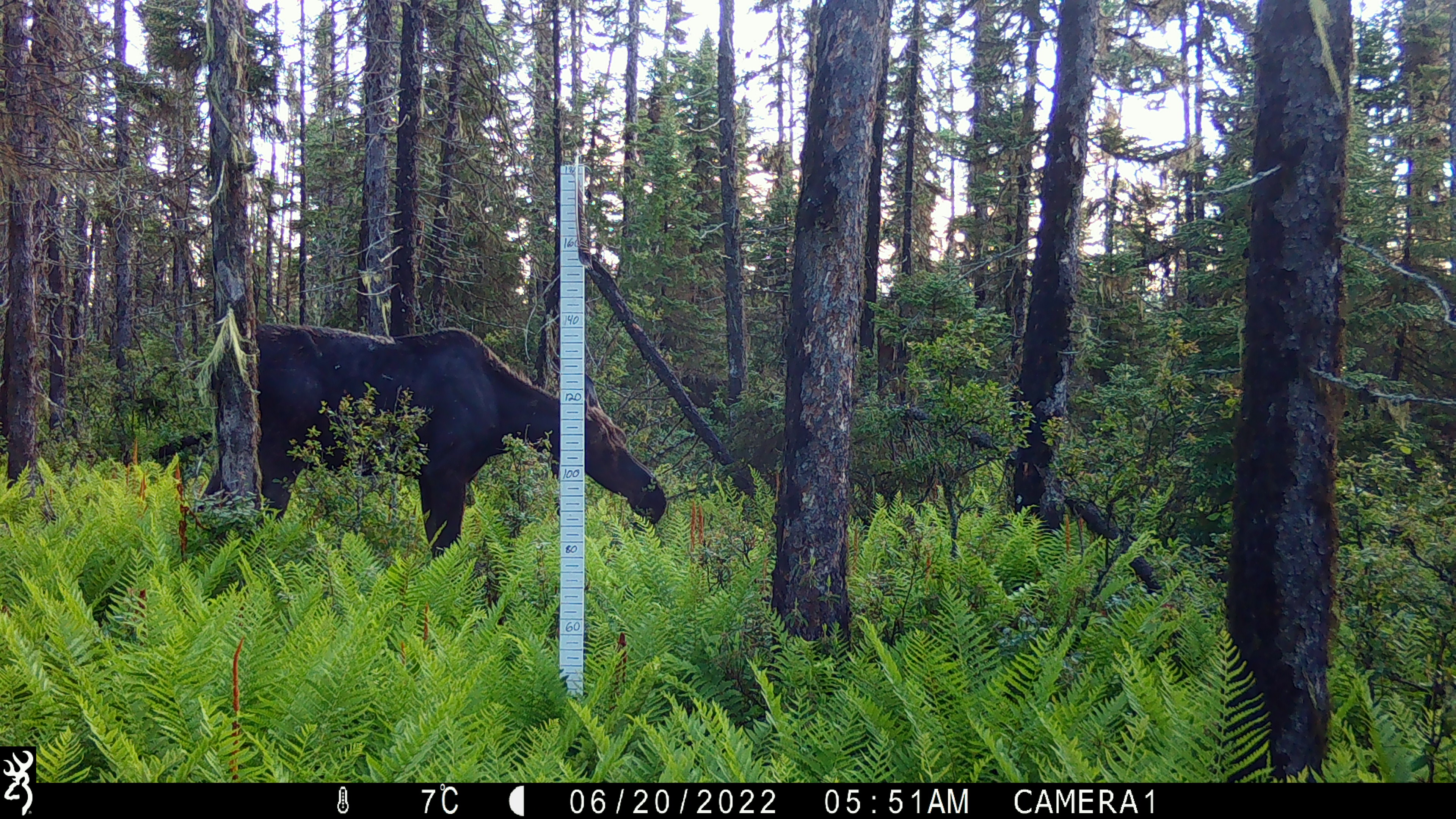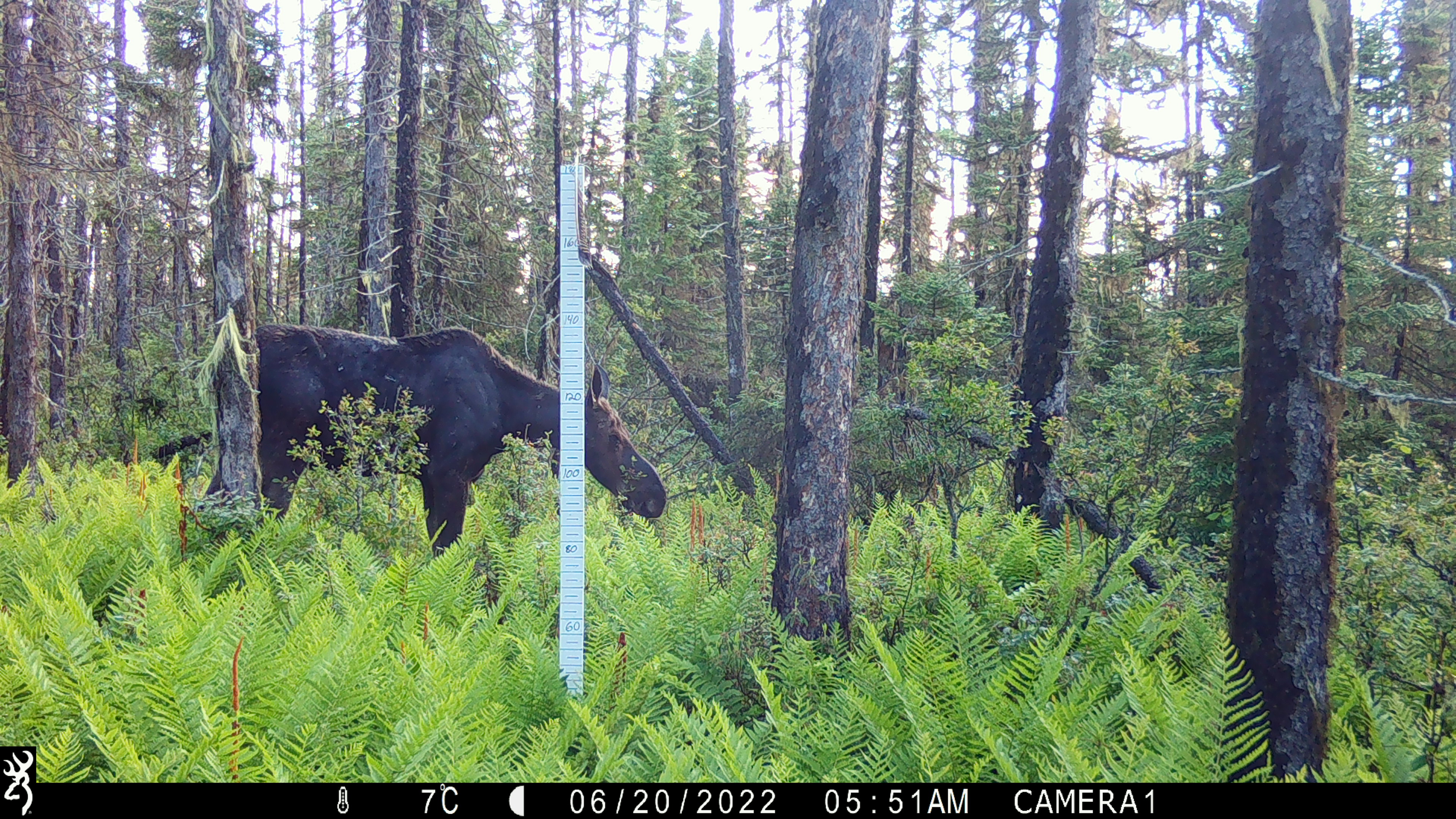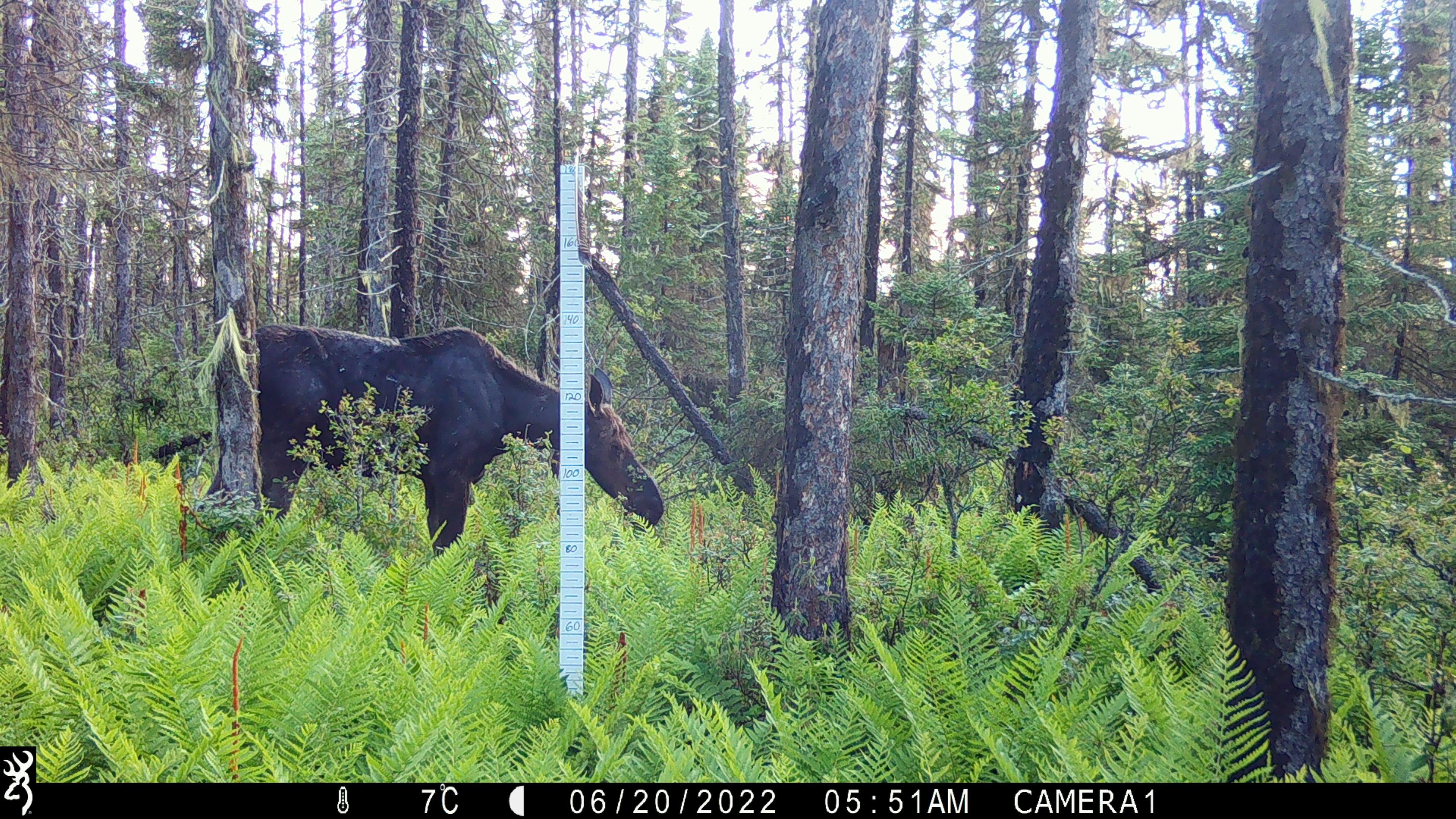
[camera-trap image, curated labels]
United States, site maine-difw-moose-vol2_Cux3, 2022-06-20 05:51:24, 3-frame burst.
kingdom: Animalia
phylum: Chordata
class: Mammalia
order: Artiodactyla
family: Cervidae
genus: Alces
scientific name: Alces alces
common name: moose